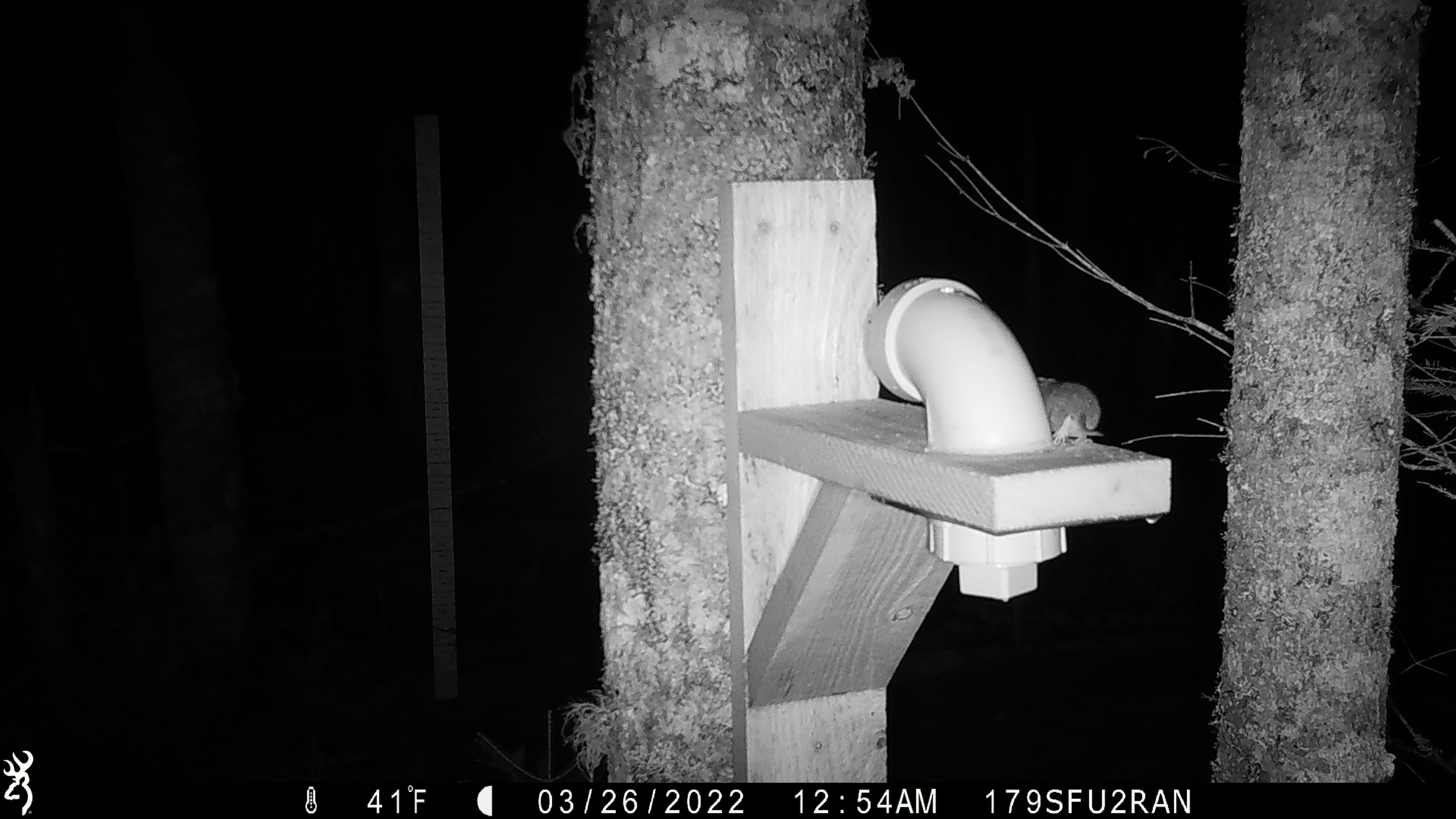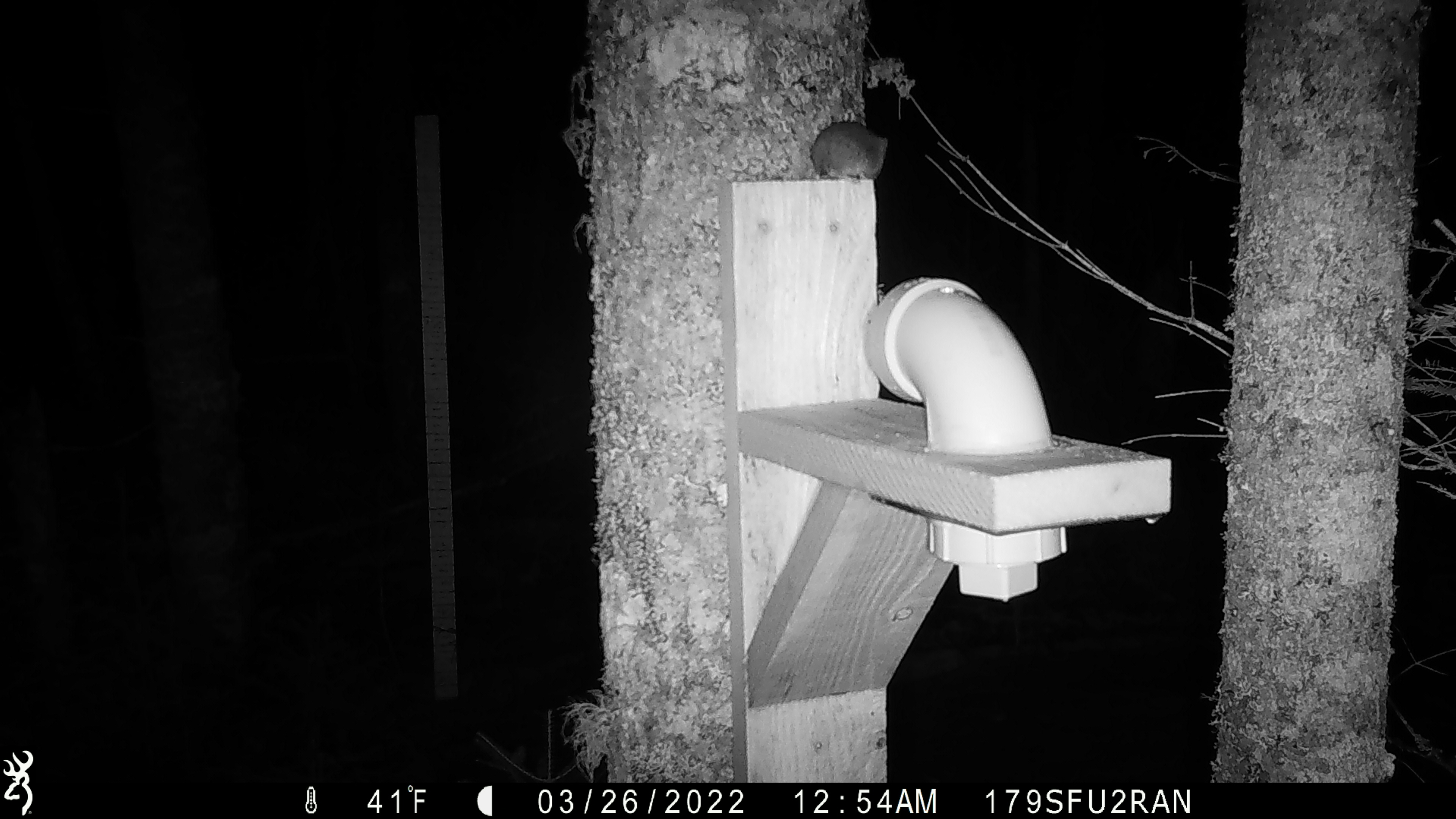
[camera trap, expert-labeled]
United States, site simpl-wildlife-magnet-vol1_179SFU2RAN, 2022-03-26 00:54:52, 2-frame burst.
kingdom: Animalia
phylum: Chordata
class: Mammalia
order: Rodentia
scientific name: Rodentia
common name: mouse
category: mouse sp.